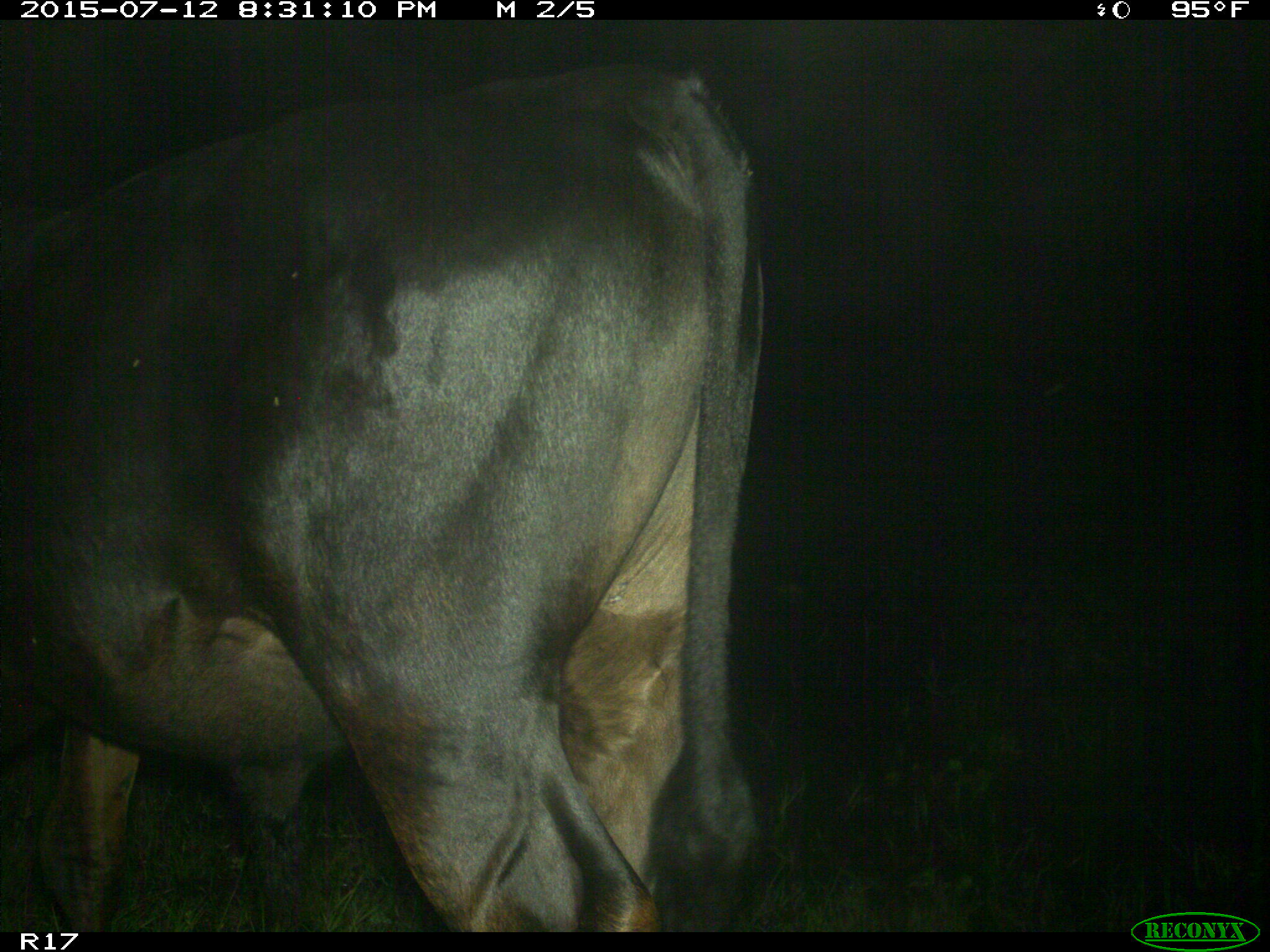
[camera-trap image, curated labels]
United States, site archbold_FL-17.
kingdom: Animalia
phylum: Chordata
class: Mammalia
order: Artiodactyla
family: Bovidae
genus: Bos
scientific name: Bos taurus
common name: domestic cow